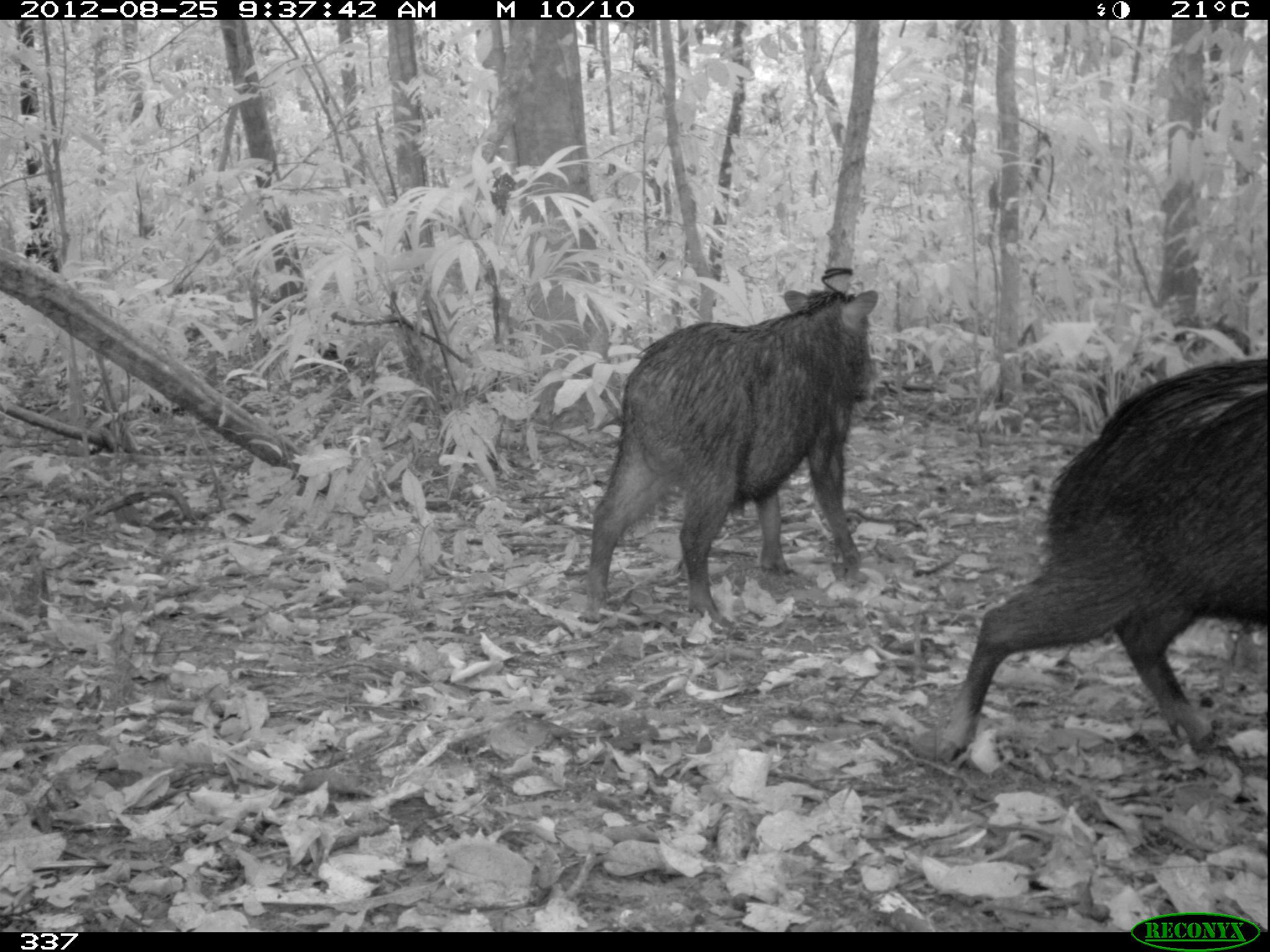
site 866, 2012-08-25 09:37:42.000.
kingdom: Animalia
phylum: Chordata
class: Mammalia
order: Artiodactyla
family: Tayassuidae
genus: Tayassu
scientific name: Tayassu pecari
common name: white-lipped peccary